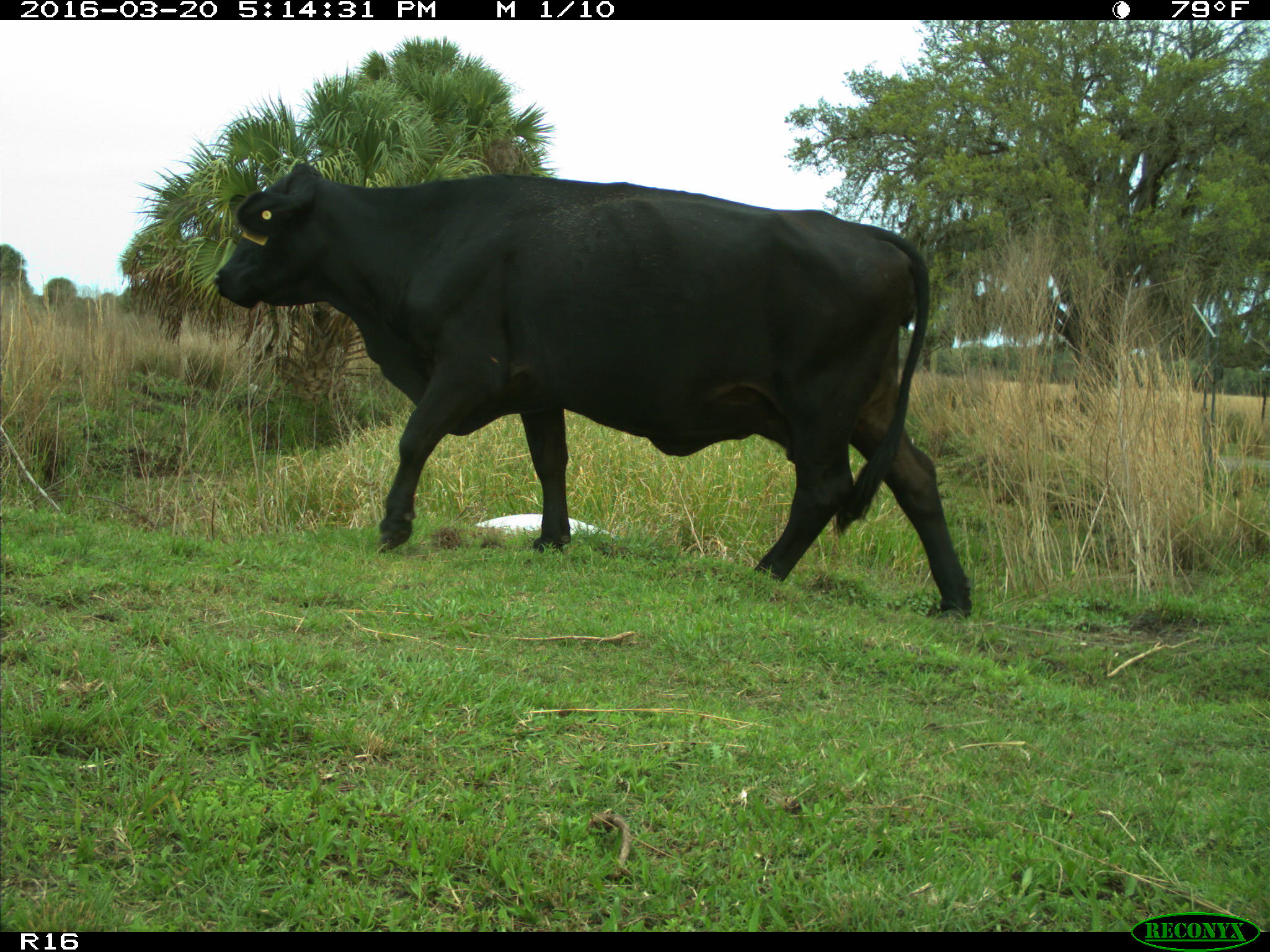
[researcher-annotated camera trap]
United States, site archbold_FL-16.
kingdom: Animalia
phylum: Chordata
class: Mammalia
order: Artiodactyla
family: Bovidae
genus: Bos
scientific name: Bos taurus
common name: domestic cow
Bos taurus (domestic cow).